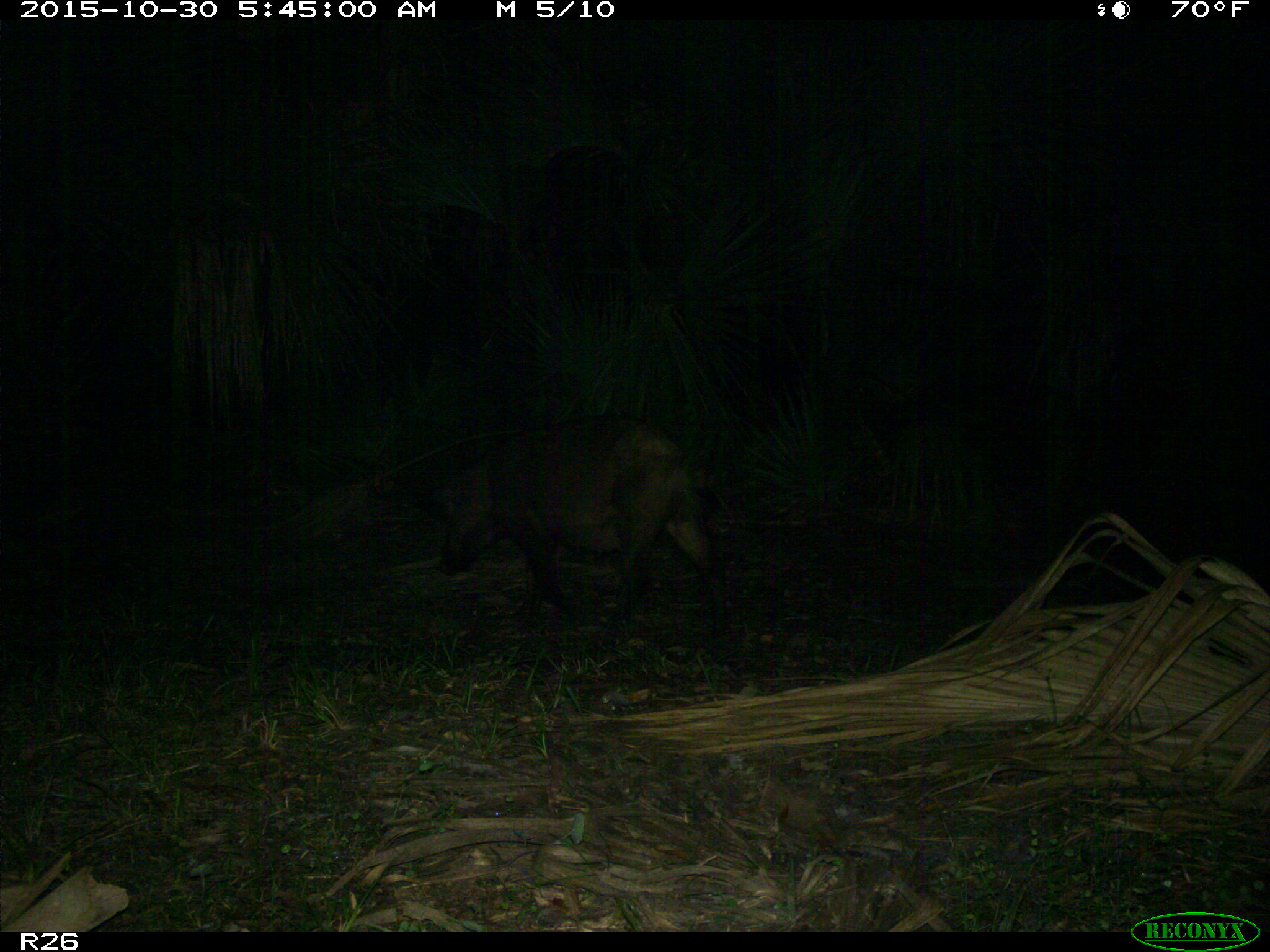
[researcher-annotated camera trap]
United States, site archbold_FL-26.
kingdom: Animalia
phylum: Chordata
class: Mammalia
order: Artiodactyla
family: Suidae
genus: Sus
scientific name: Sus scrofa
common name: wild boar